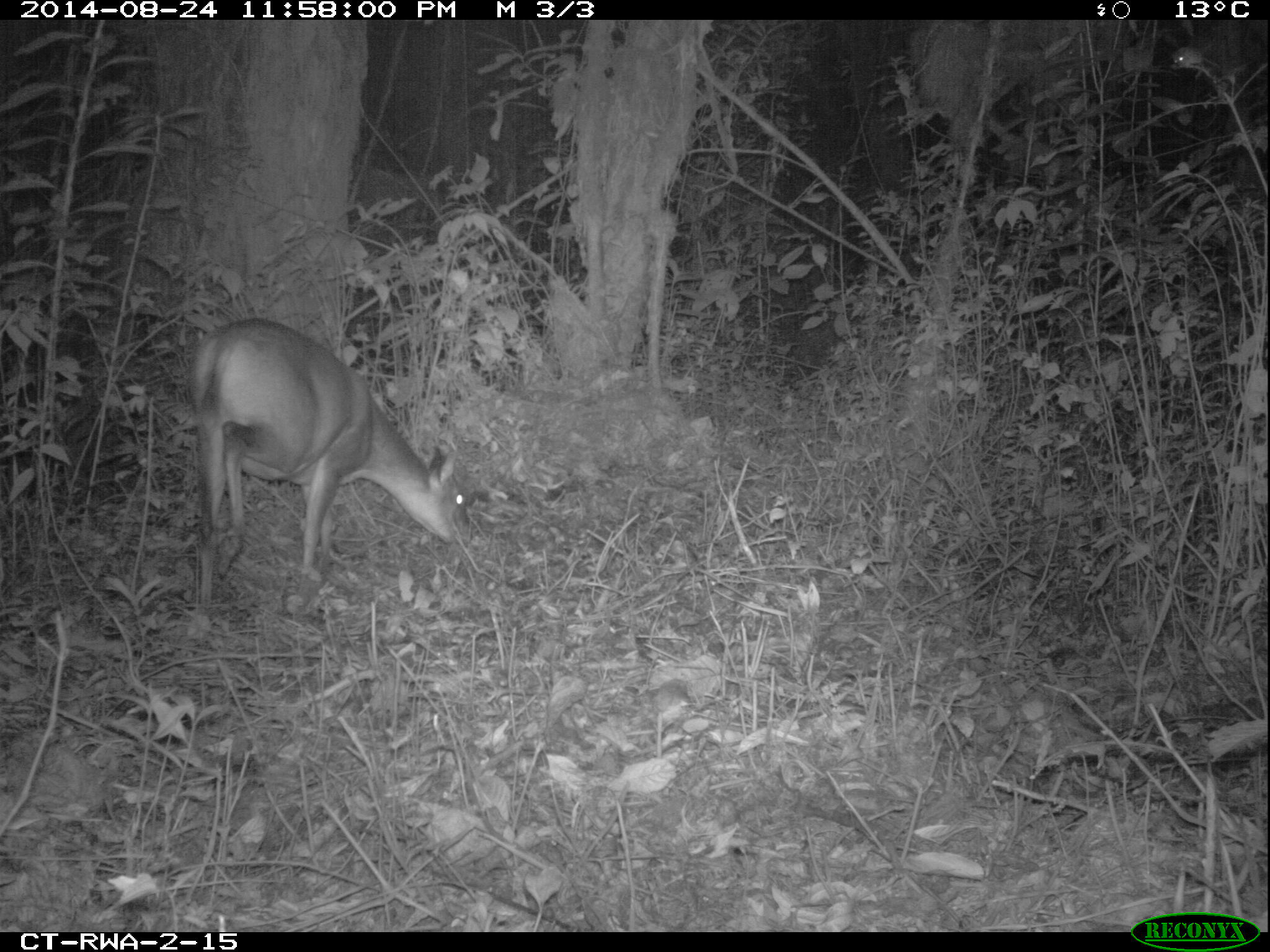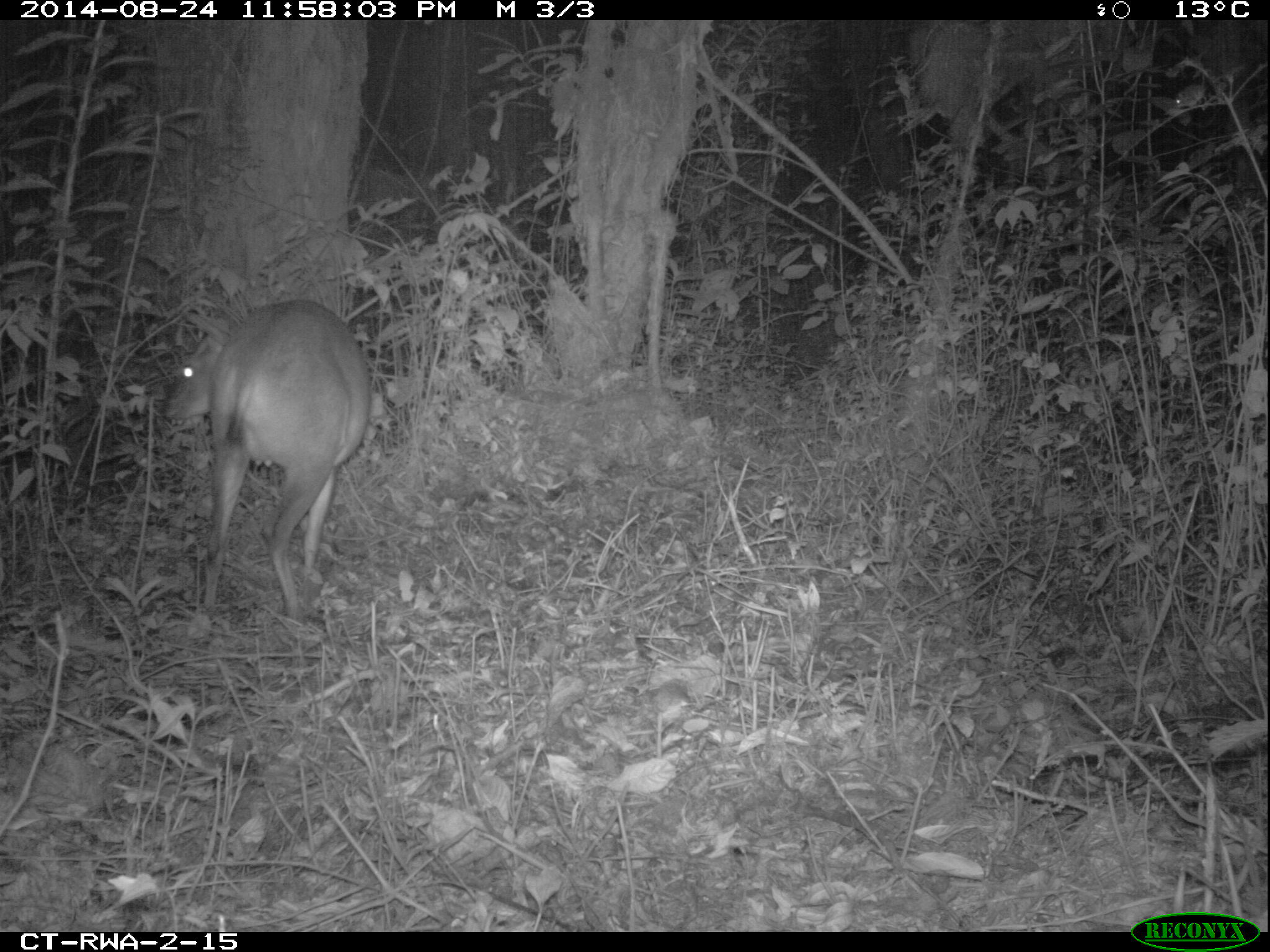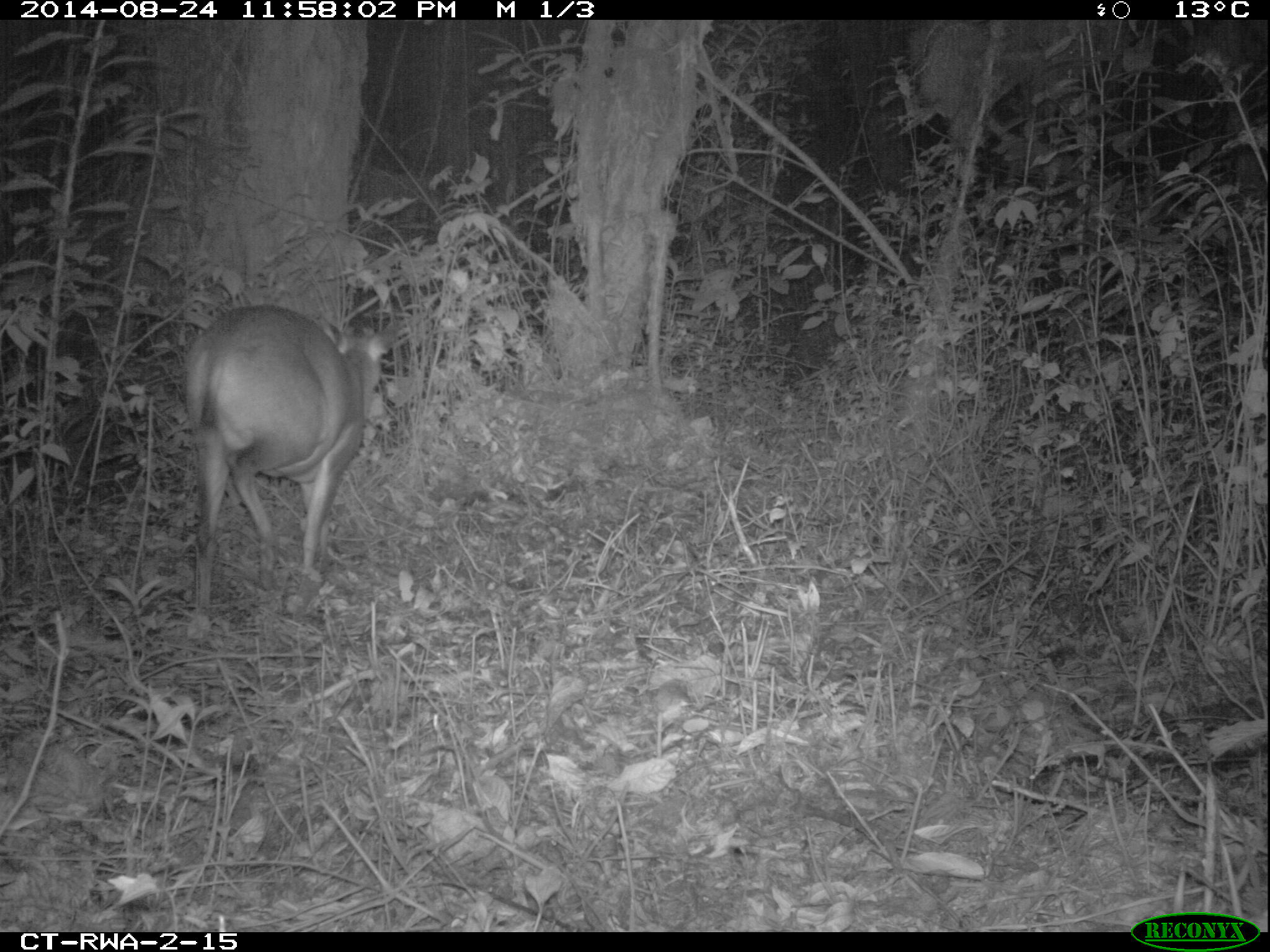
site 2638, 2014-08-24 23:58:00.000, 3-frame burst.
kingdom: Animalia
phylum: Chordata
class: Mammalia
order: Artiodactyla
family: Bovidae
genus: Cephalophus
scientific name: Cephalophus nigrifrons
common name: black-fronted duiker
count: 1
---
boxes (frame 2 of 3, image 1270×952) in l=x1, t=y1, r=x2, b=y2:
cephalophus nigrifrons: l=161, t=296, r=374, b=624